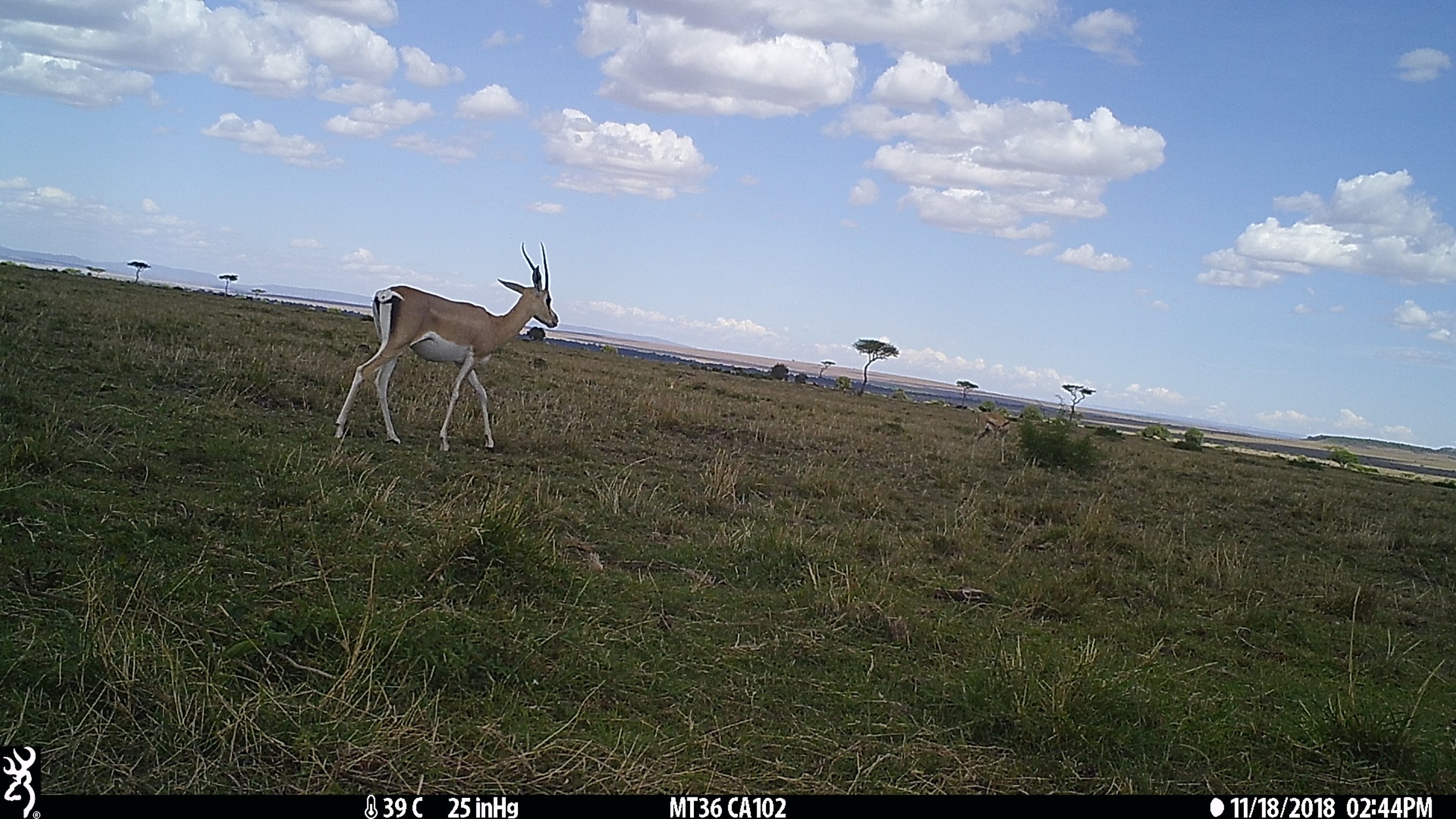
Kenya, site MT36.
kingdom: Animalia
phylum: Chordata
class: Mammalia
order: Artiodactyla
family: Bovidae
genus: Nanger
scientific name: Nanger granti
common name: grant's gazelle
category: gazelle grants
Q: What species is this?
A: Gazelle grants (grant's gazelle) (Nanger granti).